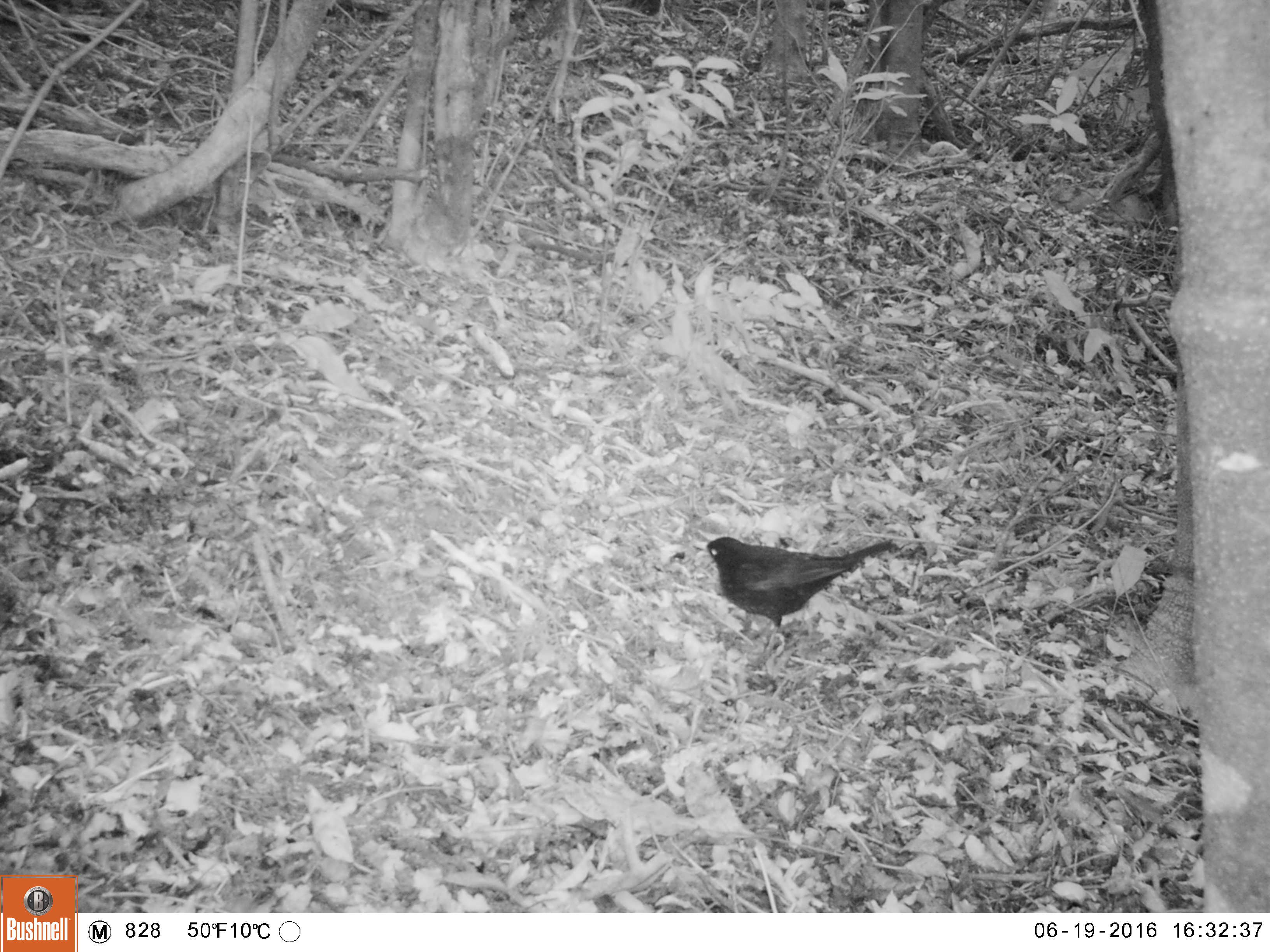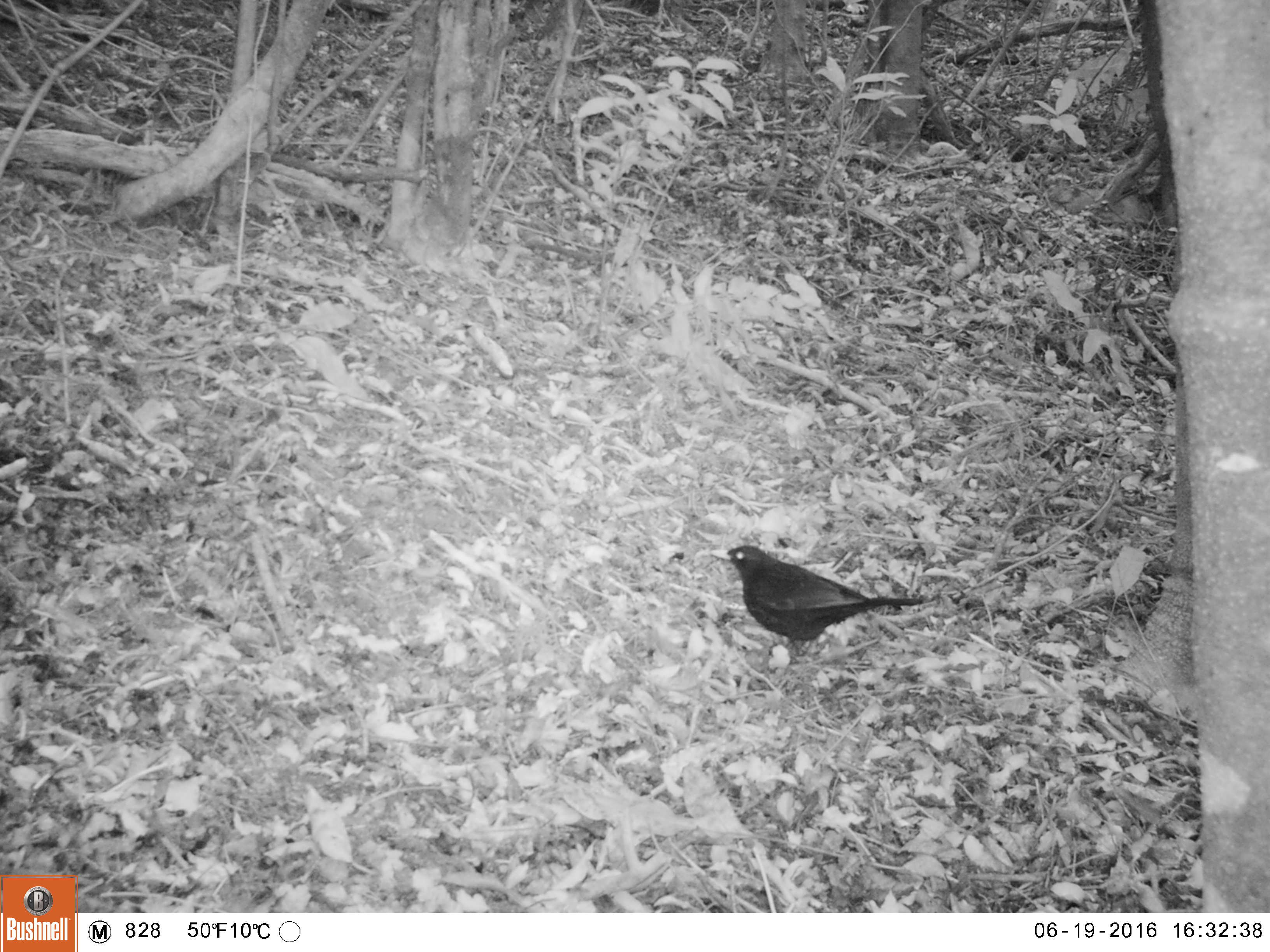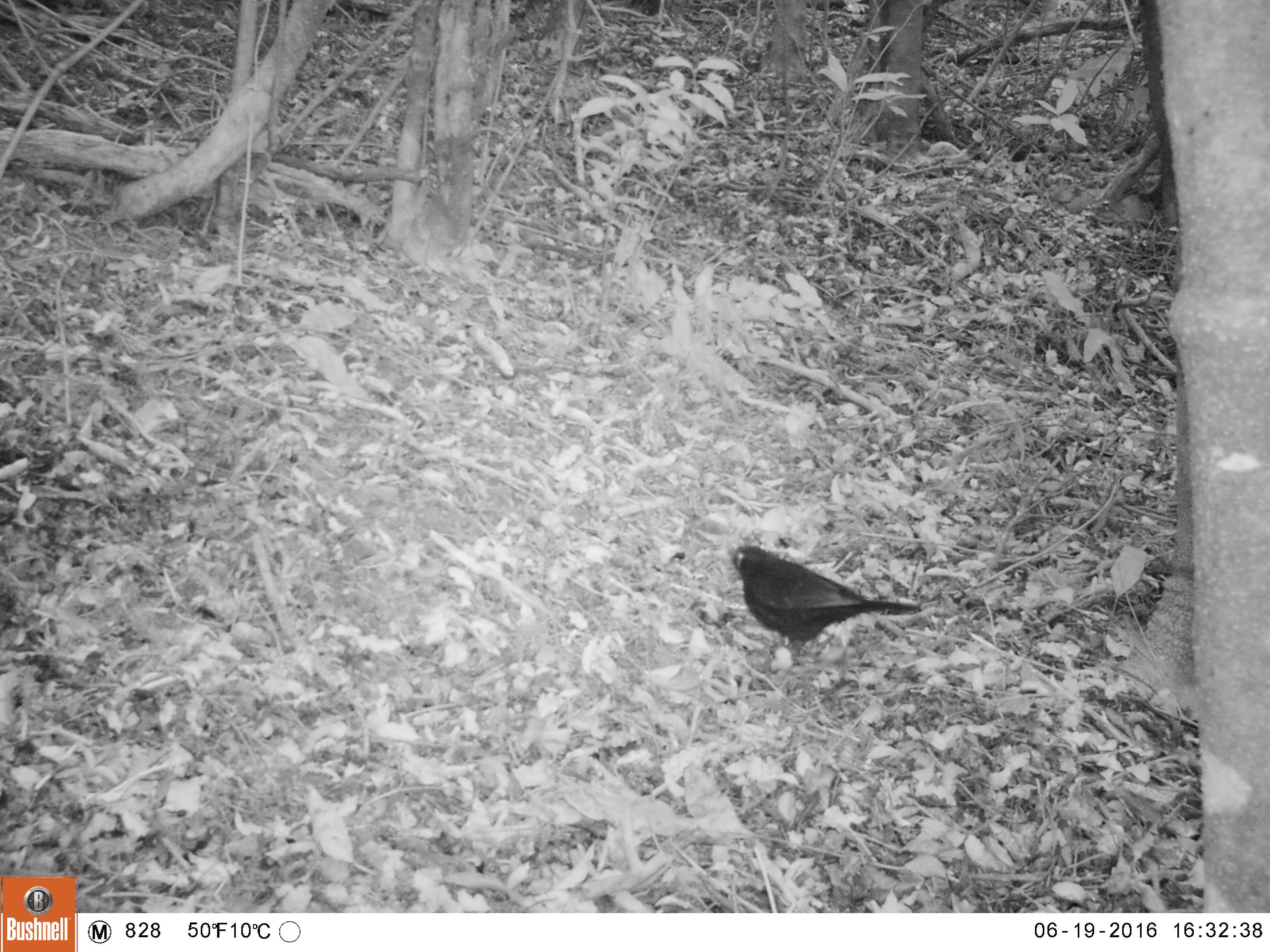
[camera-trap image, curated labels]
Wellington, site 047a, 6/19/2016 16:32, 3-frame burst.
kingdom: Animalia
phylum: Chordata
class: Aves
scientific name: Aves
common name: bird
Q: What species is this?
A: Bird (Aves).